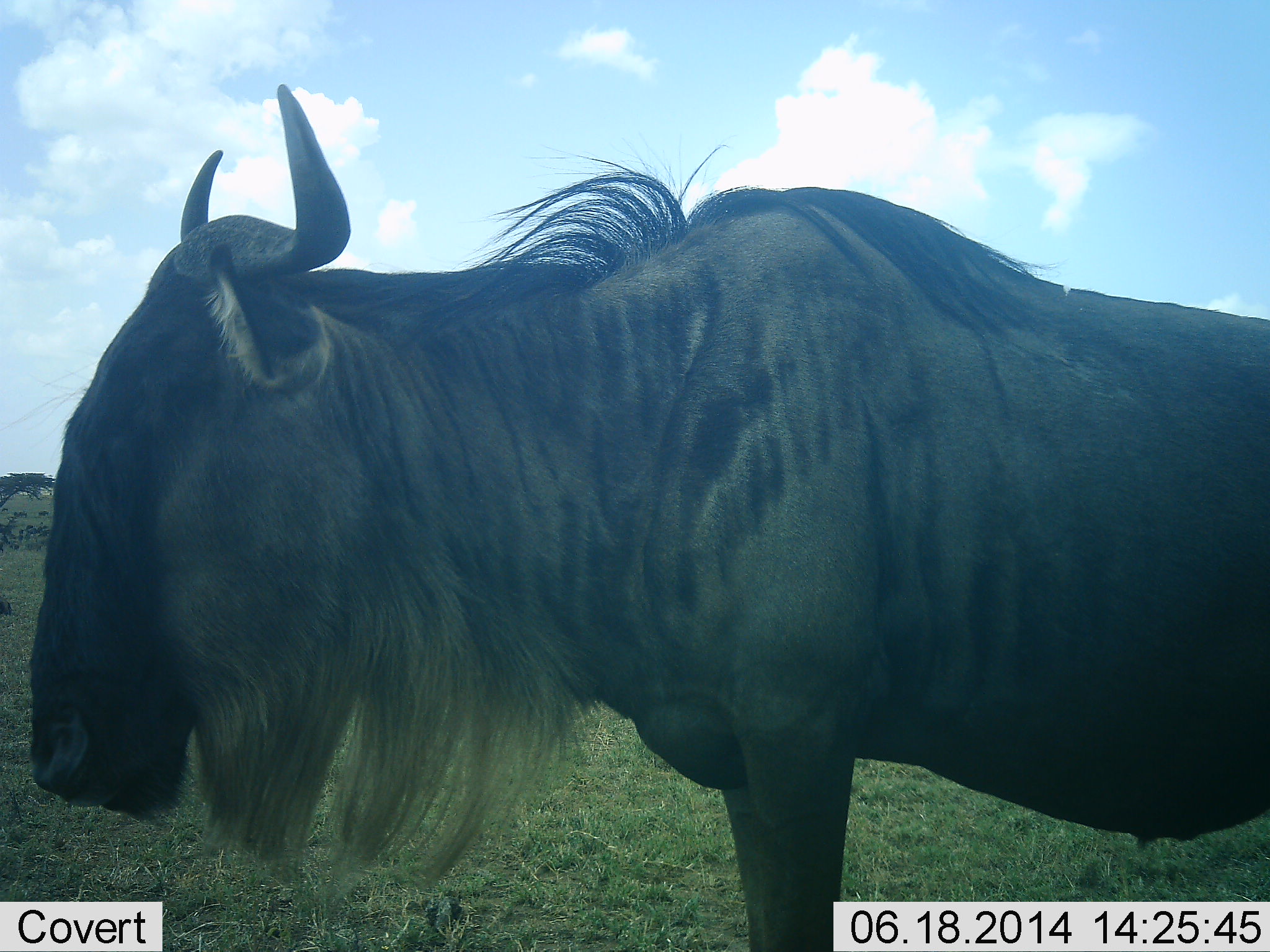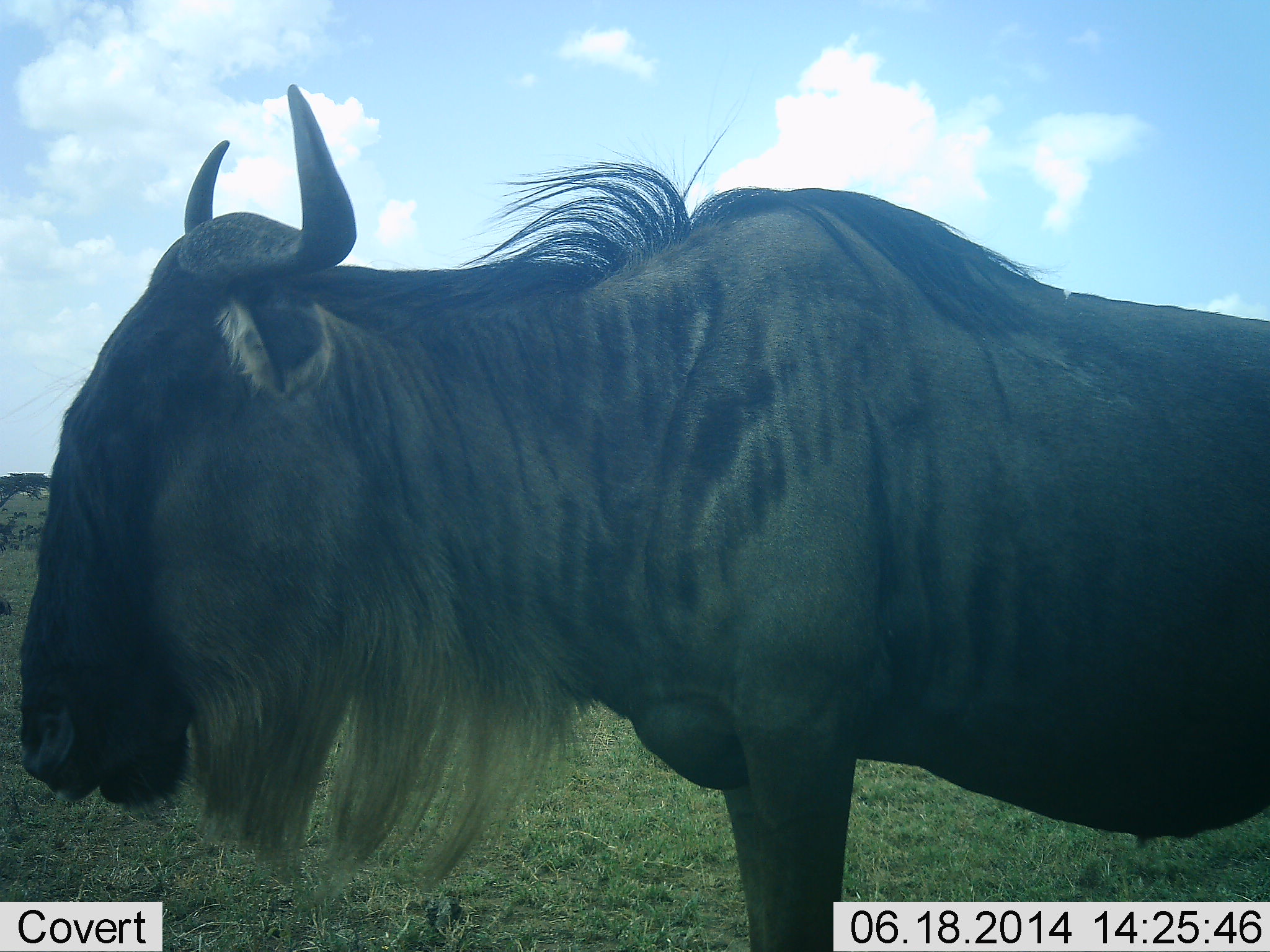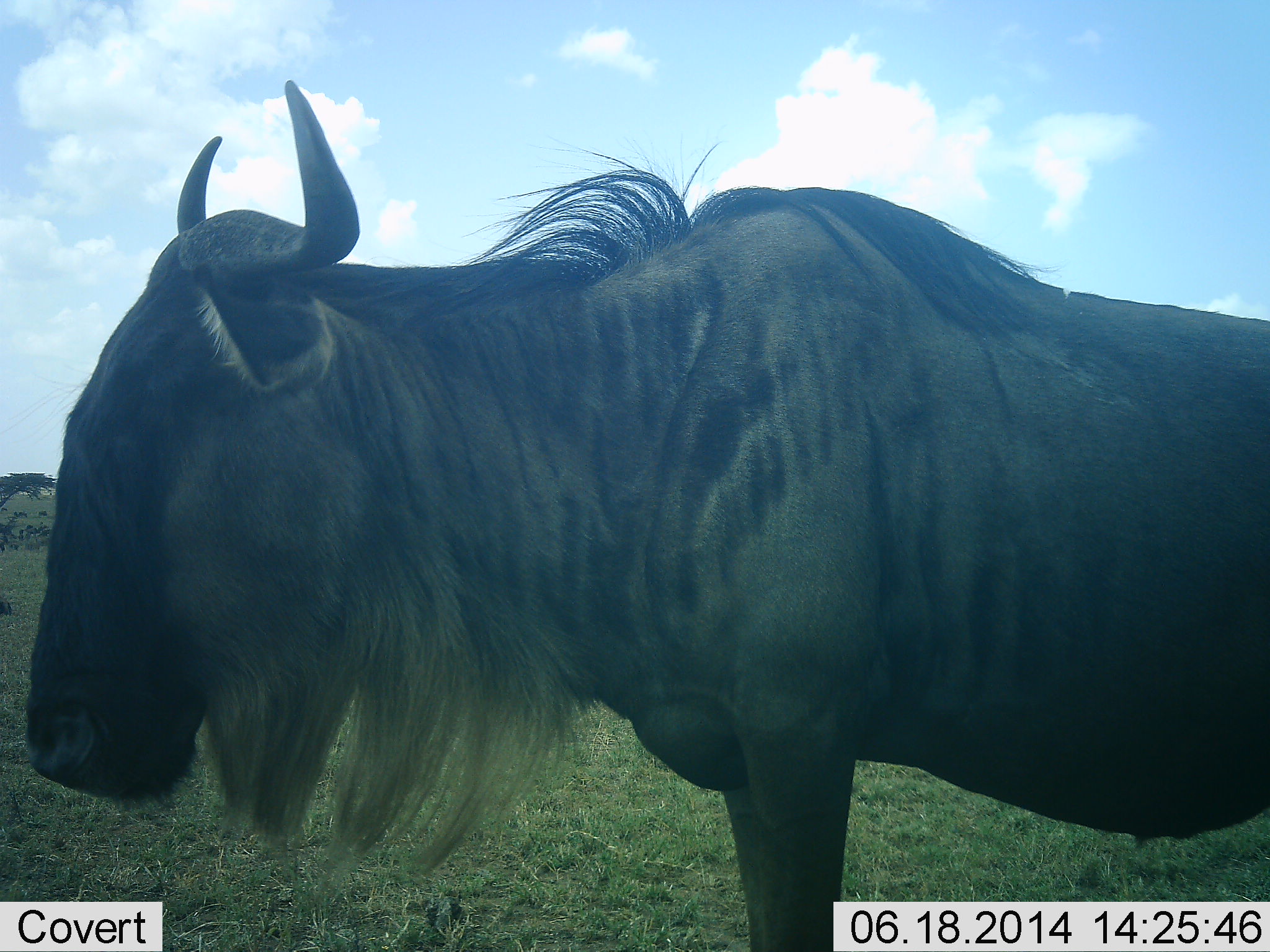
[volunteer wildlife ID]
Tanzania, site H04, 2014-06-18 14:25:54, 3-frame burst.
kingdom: Animalia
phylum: Chordata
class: Mammalia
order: Artiodactyla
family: Bovidae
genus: Connochaetes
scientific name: Connochaetes taurinus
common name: blue wildebeest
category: wildebeest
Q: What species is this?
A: Wildebeest (blue wildebeest) (Connochaetes taurinus).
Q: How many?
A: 1.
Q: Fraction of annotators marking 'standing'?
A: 100%.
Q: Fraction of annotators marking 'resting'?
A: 0%.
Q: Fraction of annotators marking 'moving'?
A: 0%.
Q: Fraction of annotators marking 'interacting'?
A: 0%.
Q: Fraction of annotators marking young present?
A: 0%.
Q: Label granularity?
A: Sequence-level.